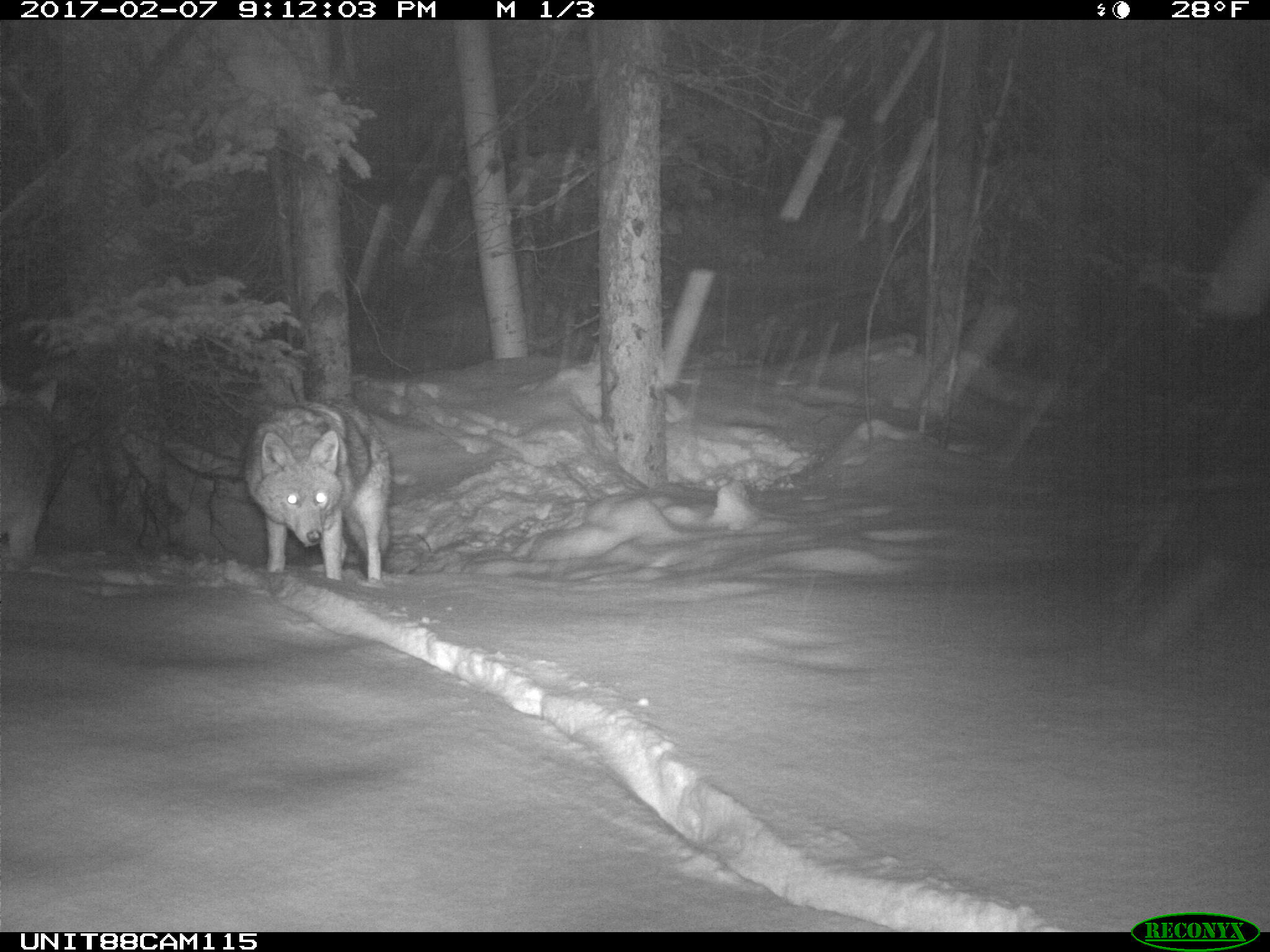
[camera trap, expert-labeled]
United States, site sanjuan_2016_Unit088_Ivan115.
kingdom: Animalia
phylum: Chordata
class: Mammalia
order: Carnivora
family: Canidae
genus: Canis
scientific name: Canis latrans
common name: coyote